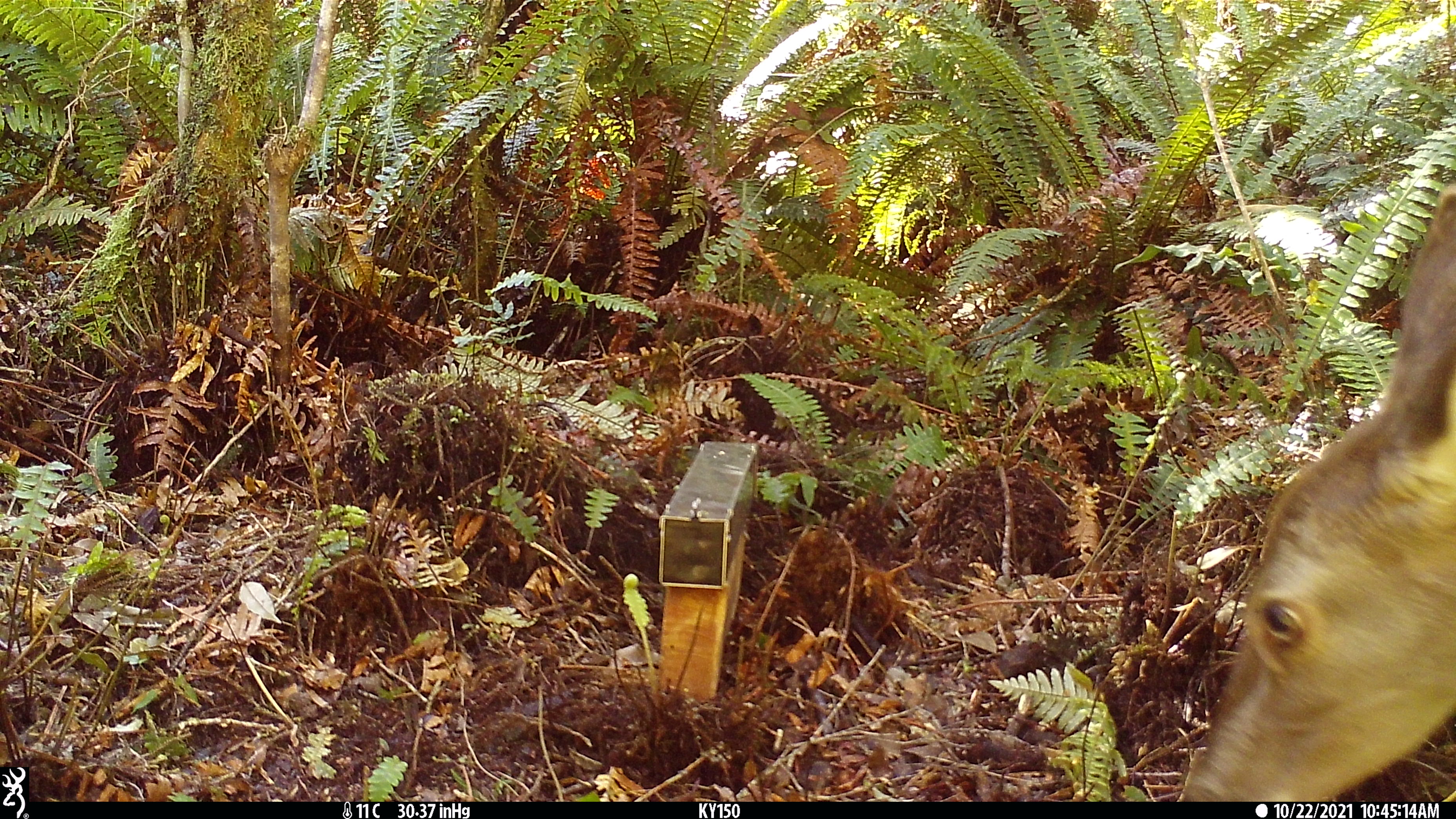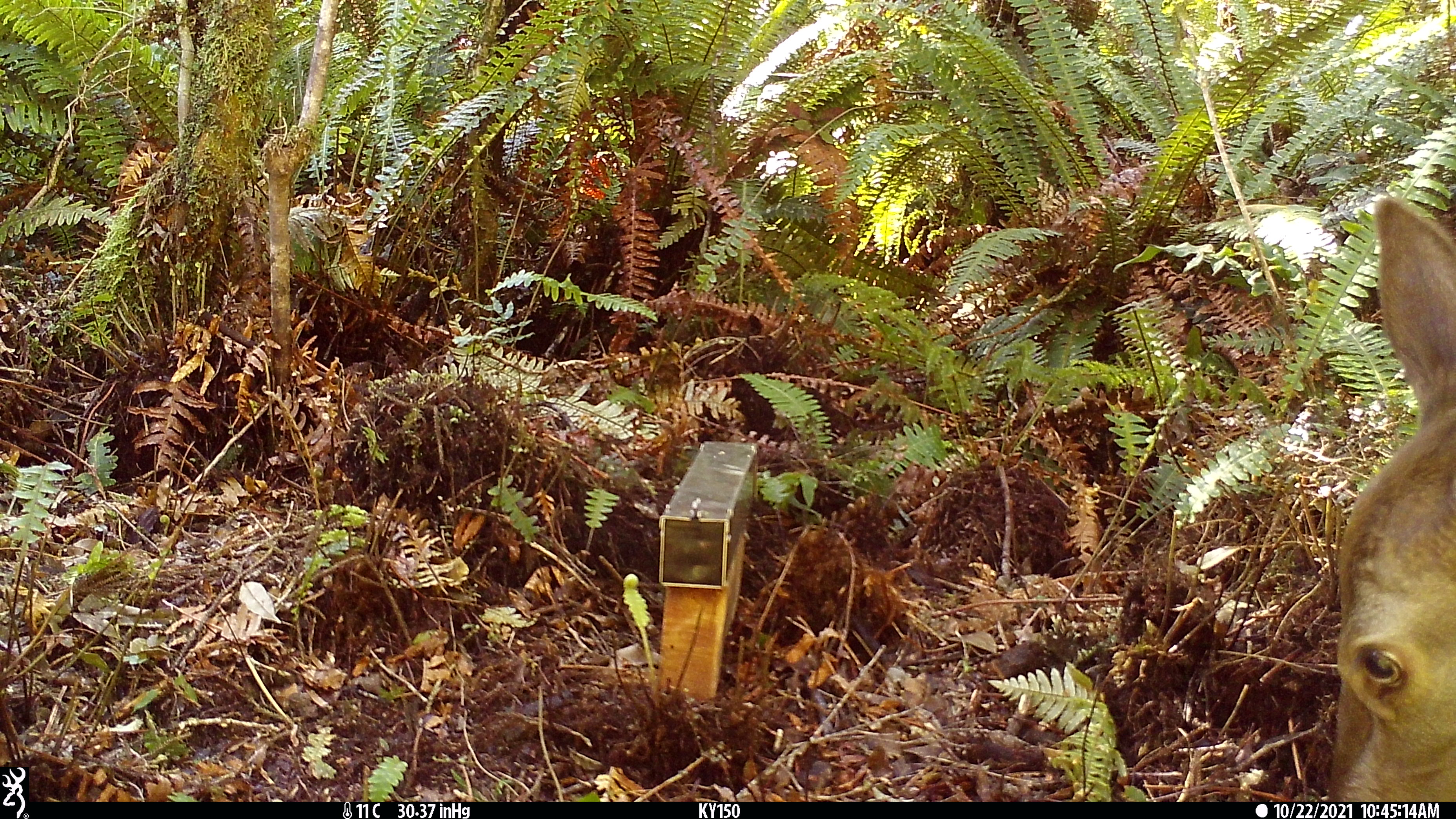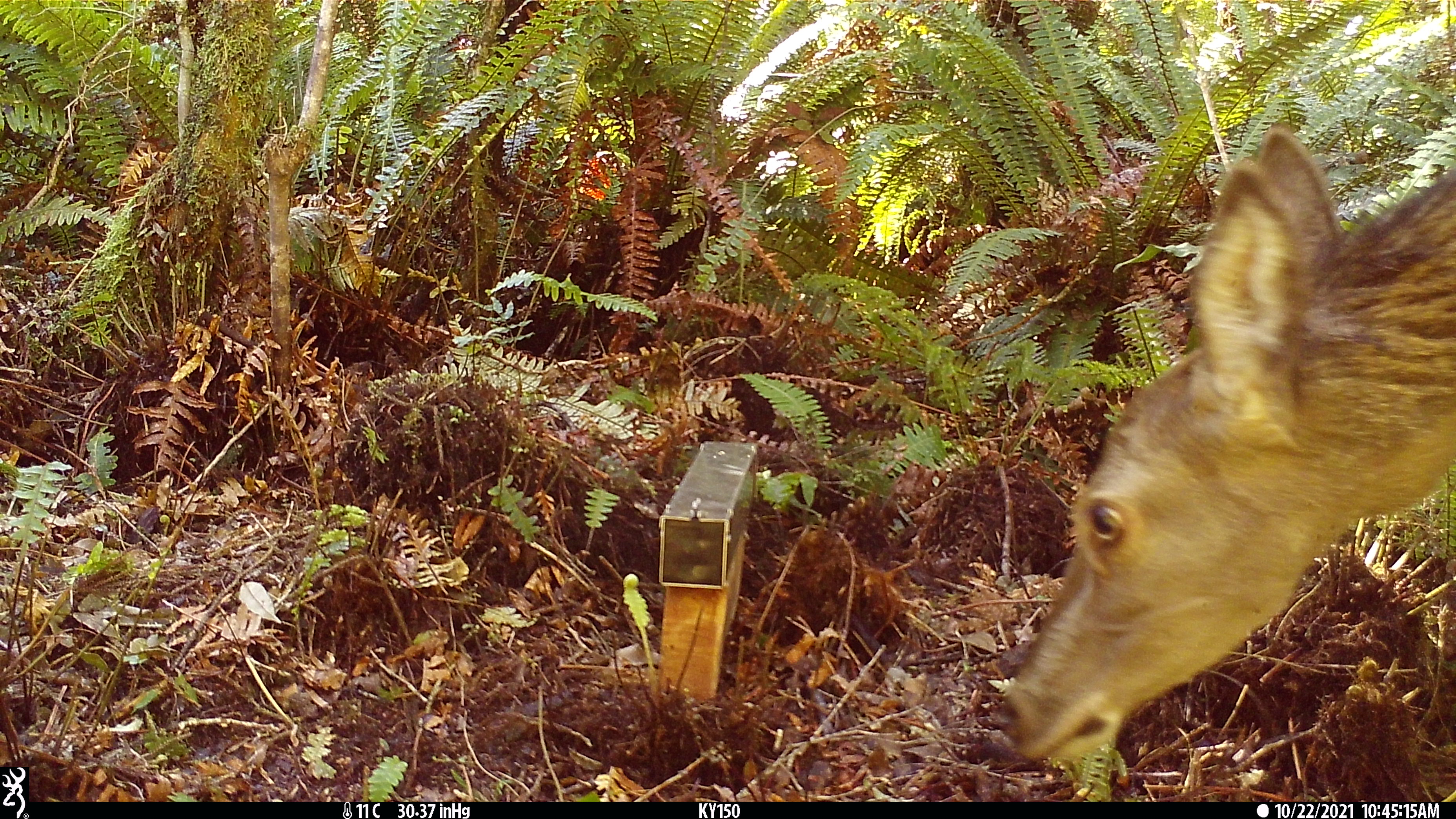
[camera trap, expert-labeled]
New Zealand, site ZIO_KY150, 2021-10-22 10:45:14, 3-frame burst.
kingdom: Animalia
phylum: Chordata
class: Mammalia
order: Artiodactyla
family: Cervidae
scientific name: Cervidae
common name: deer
Deer (Cervidae).